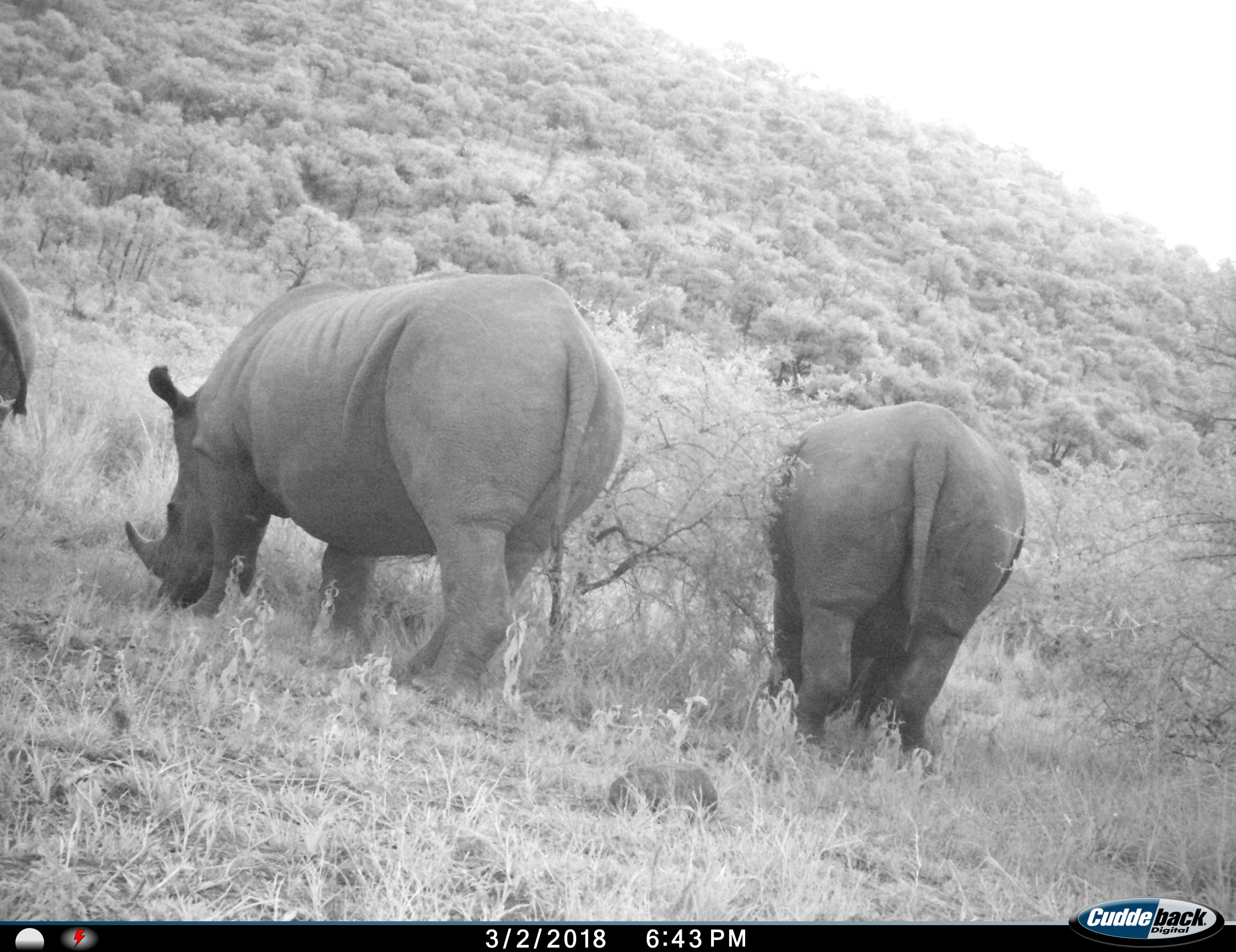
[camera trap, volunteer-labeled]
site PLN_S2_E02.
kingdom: Animalia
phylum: Chordata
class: Mammalia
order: Perissodactyla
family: Rhinocerotidae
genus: Ceratotherium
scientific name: Ceratotherium simum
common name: white rhinoceros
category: rhinoceroswhite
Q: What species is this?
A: Rhinoceroswhite (white rhinoceros) (Ceratotherium simum).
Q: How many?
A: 3.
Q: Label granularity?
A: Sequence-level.